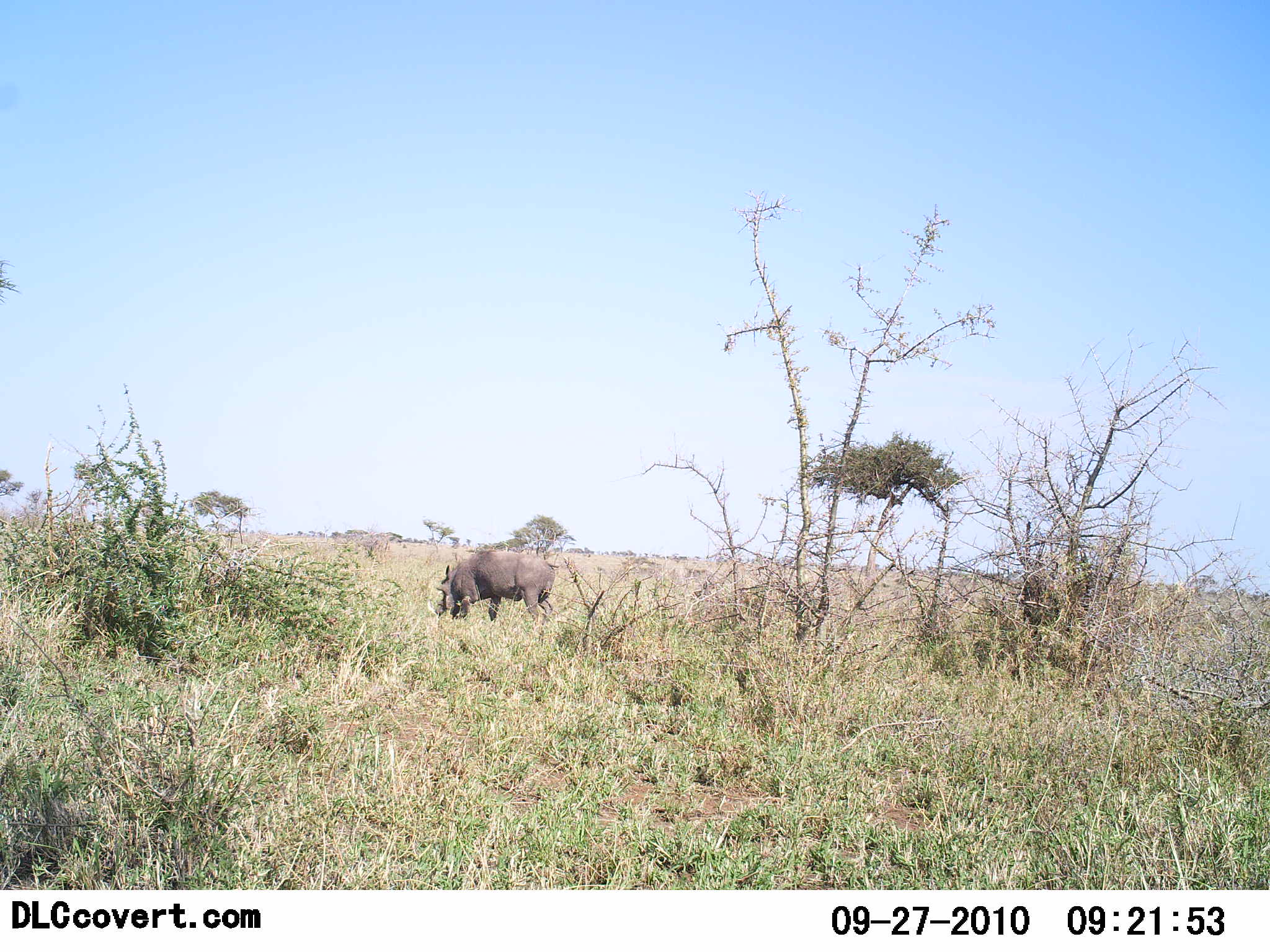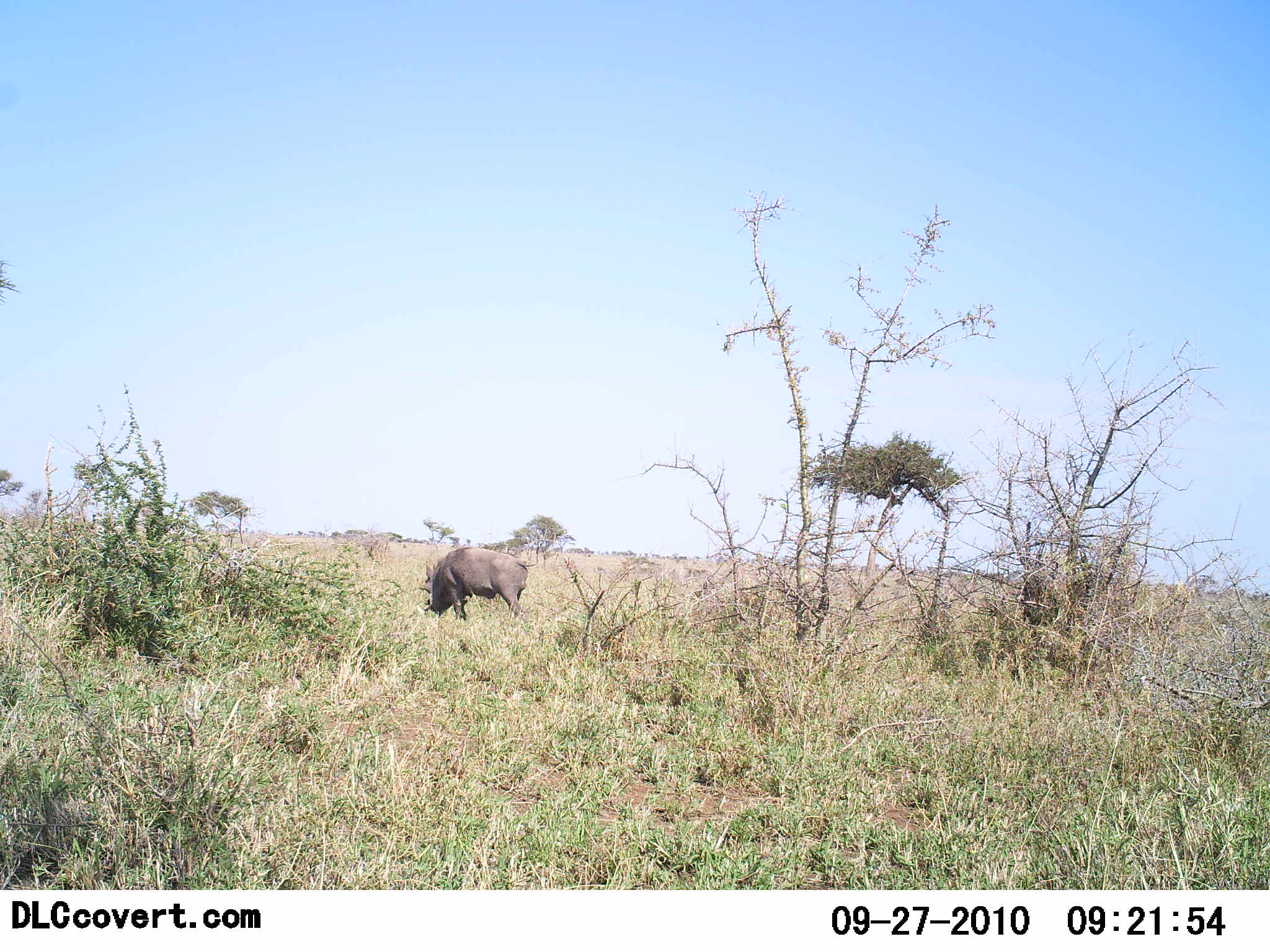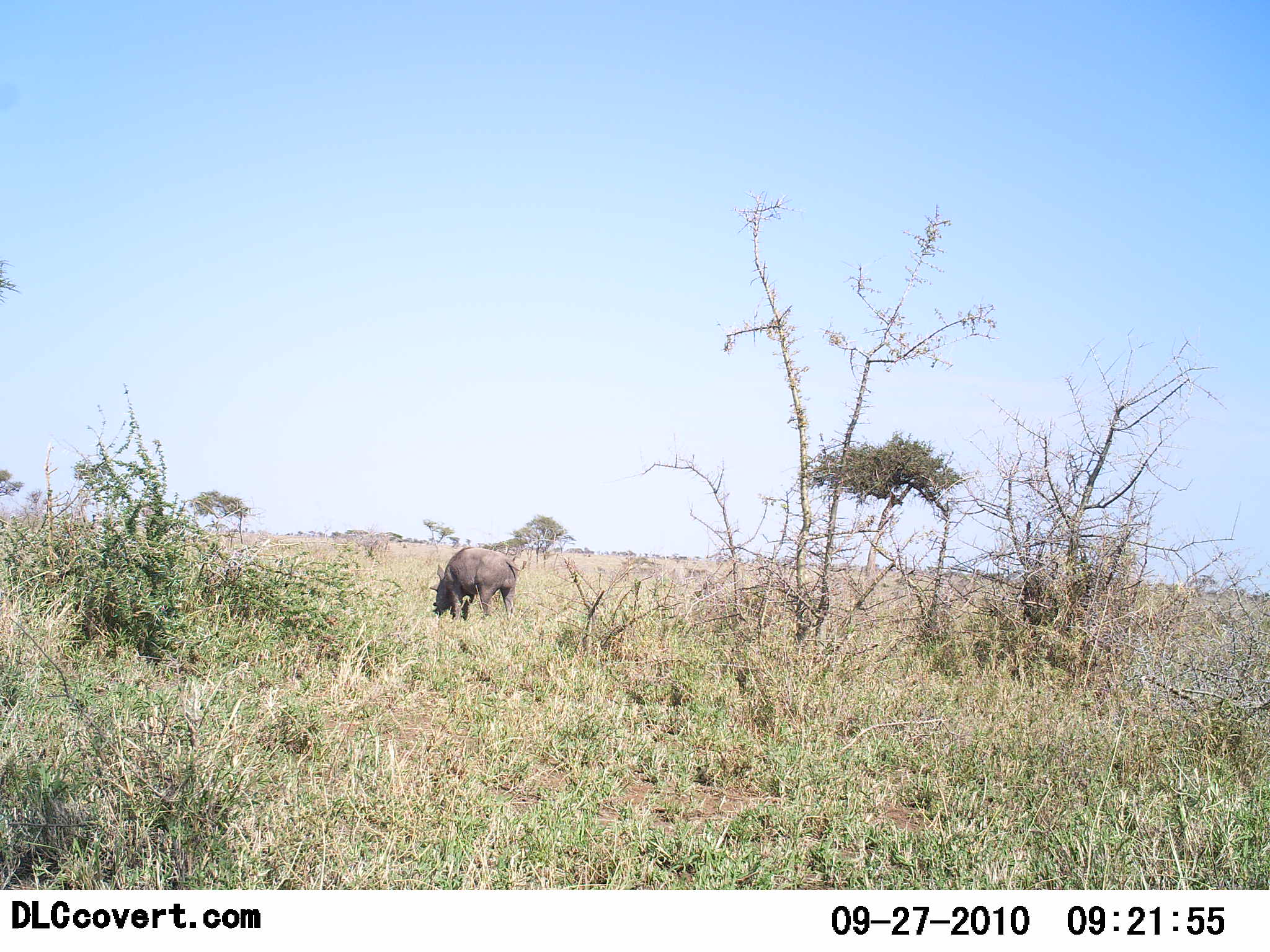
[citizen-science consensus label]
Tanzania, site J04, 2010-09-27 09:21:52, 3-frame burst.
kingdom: Animalia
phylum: Chordata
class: Mammalia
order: Artiodactyla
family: Suidae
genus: Phacochoerus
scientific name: Phacochoerus africanus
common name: warthog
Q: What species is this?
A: Warthog (Phacochoerus africanus).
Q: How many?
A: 1.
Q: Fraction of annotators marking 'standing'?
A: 20%.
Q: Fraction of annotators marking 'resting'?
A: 0%.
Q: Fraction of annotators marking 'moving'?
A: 40%.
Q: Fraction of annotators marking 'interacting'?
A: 0%.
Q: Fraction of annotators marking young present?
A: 0%.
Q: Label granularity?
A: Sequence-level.